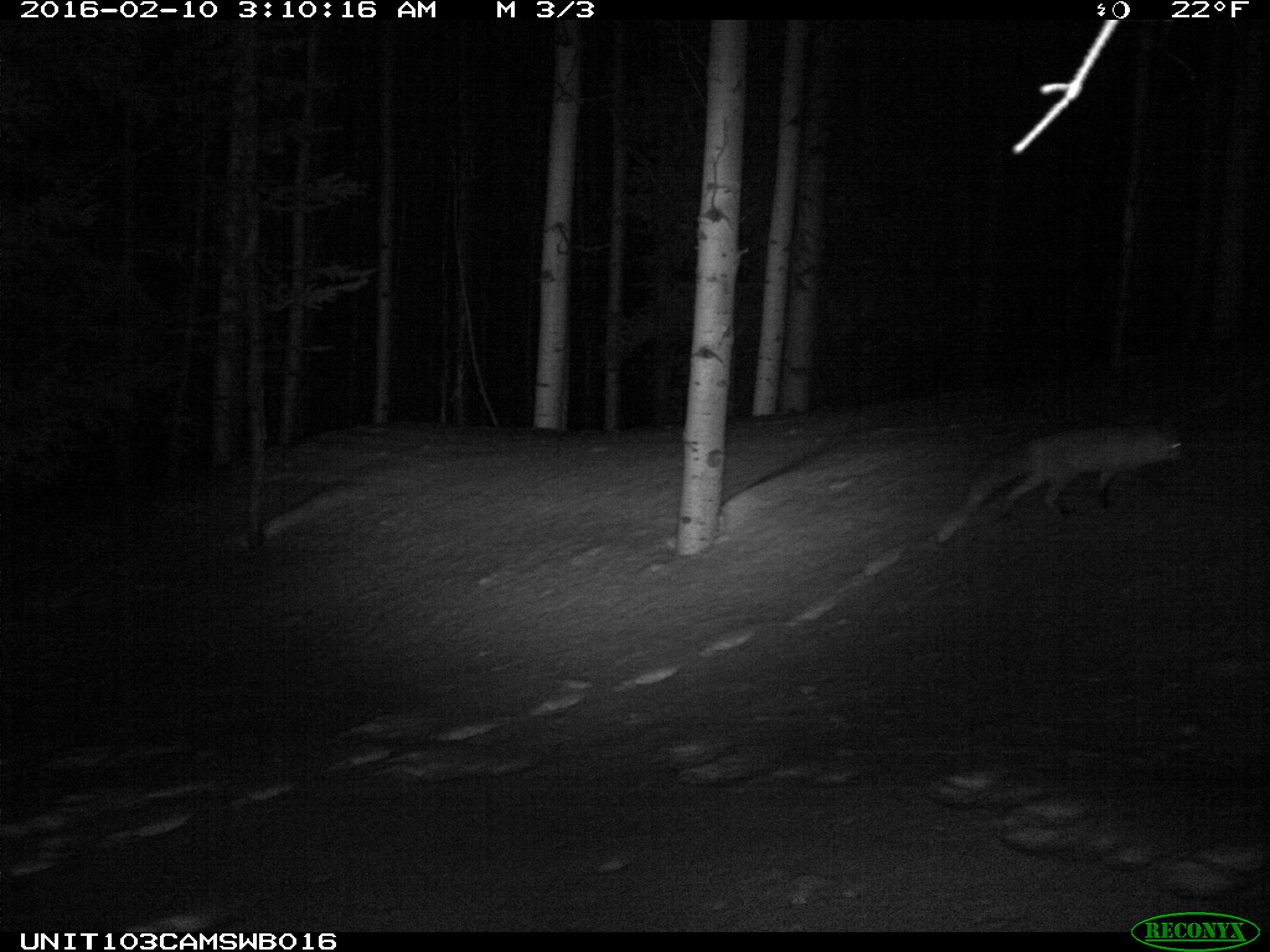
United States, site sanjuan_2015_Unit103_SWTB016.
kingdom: Animalia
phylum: Chordata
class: Mammalia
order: Carnivora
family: Canidae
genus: Vulpes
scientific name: Vulpes vulpes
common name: red fox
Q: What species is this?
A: Vulpes vulpes (red fox).